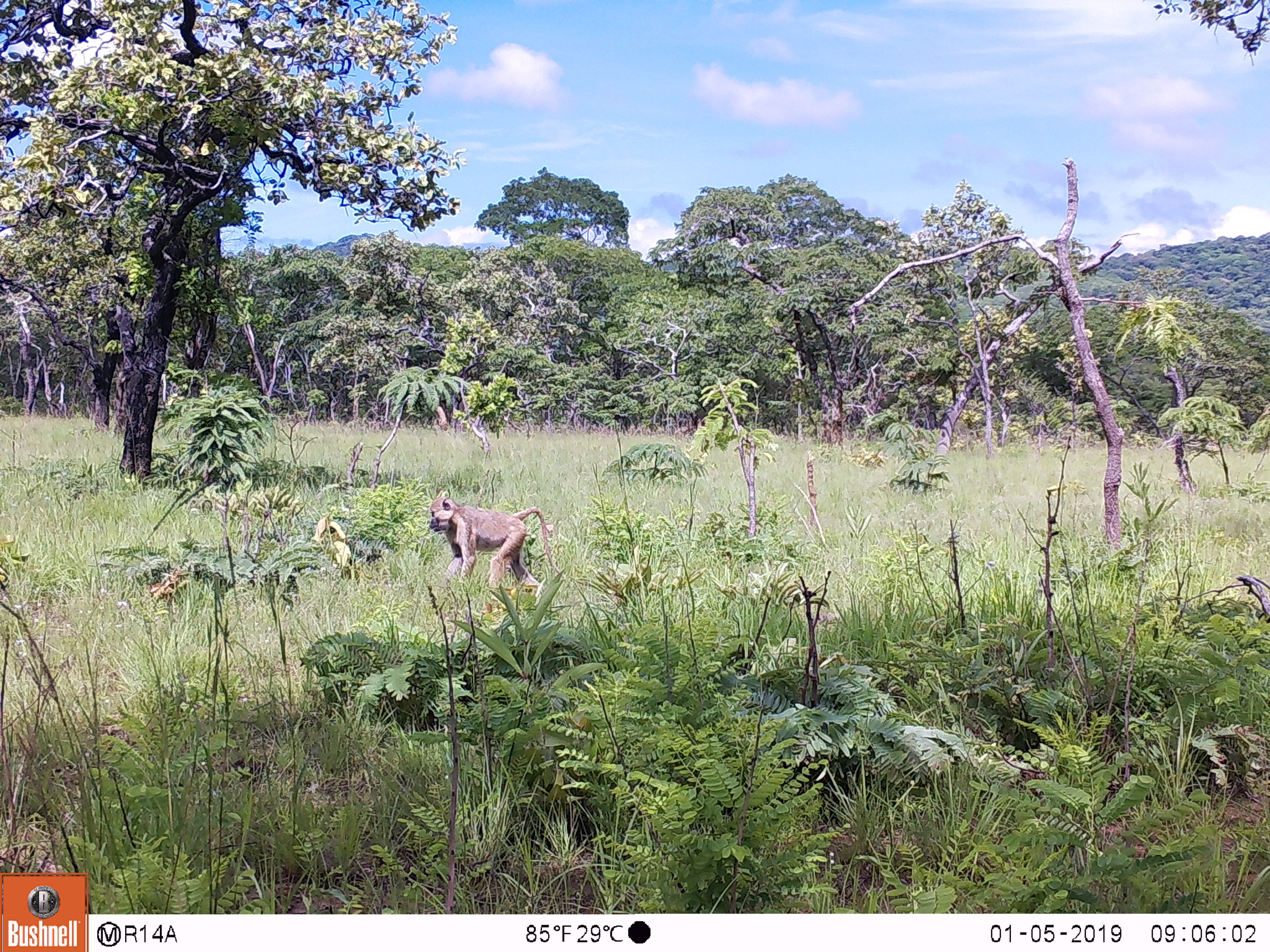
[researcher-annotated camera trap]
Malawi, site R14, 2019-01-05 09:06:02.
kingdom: Animalia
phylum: Chordata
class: Mammalia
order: Primates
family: Cercopithecidae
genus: Papio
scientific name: Papio cynocephalus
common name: yellow baboon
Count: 1.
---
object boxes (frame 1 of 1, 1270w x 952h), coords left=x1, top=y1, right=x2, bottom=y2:
yellow baboon: left=425, top=494, right=558, bottom=601